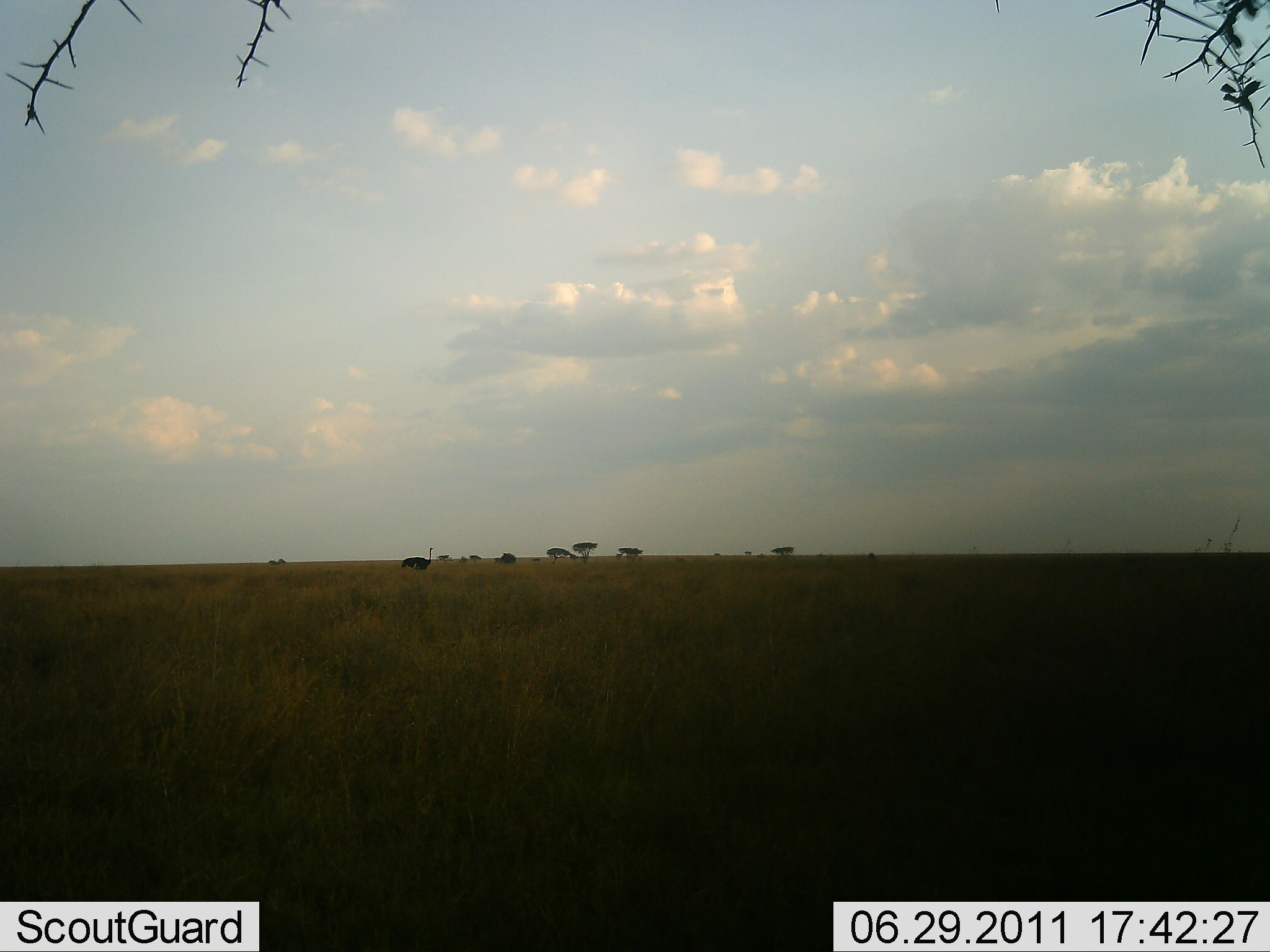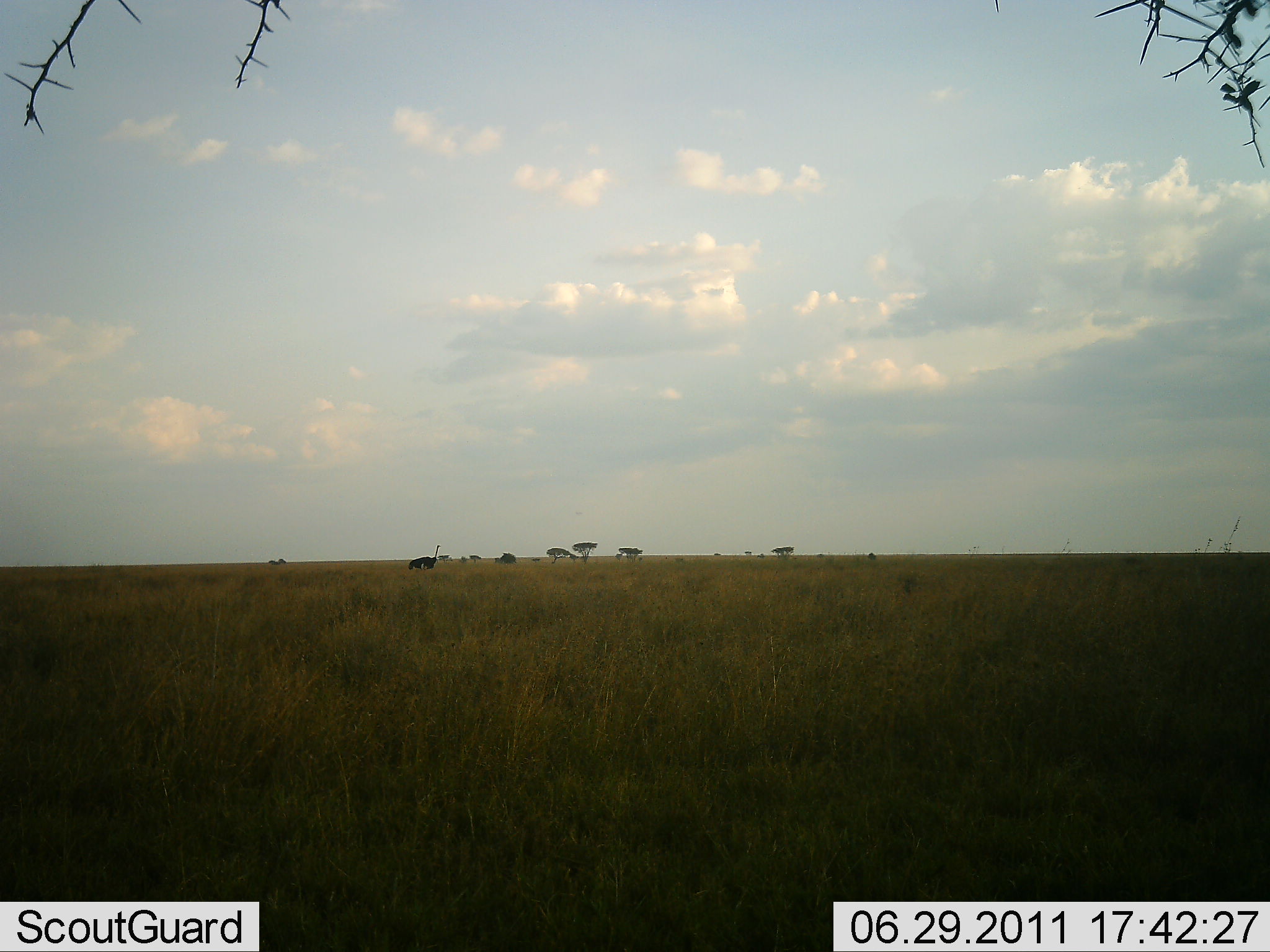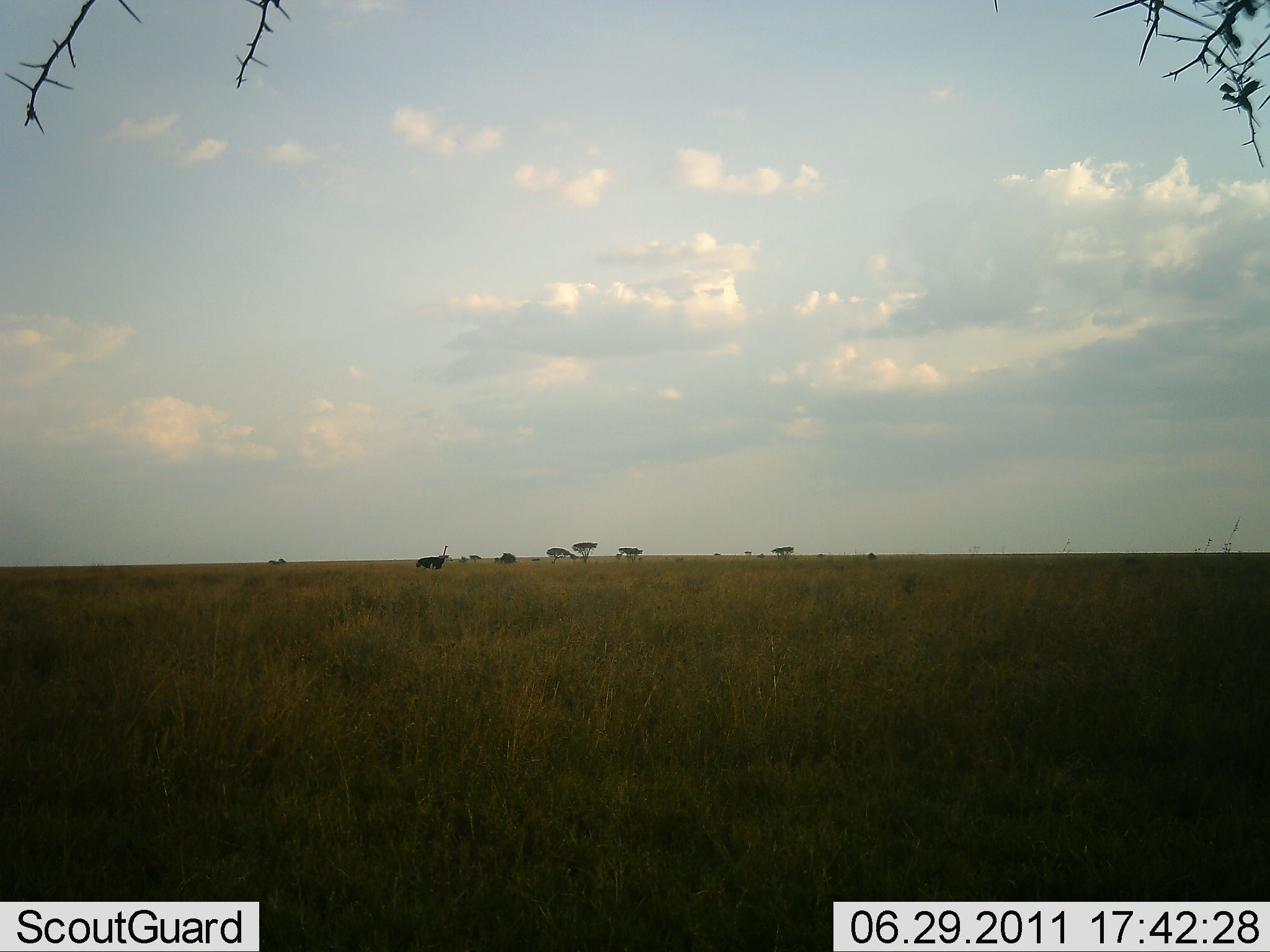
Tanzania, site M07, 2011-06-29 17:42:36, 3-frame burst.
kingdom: Animalia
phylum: Chordata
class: Aves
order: Struthioniformes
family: Struthionidae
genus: Struthio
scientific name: Struthio camelus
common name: ostrich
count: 1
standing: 8%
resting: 0%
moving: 92%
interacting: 0%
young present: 0%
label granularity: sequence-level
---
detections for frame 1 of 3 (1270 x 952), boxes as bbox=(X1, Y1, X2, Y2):
animal: bbox=(401, 546, 433, 570)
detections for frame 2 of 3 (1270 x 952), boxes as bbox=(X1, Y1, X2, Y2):
animal: bbox=(408, 543, 442, 570)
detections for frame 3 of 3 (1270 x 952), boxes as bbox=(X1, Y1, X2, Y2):
animal: bbox=(416, 545, 449, 570)